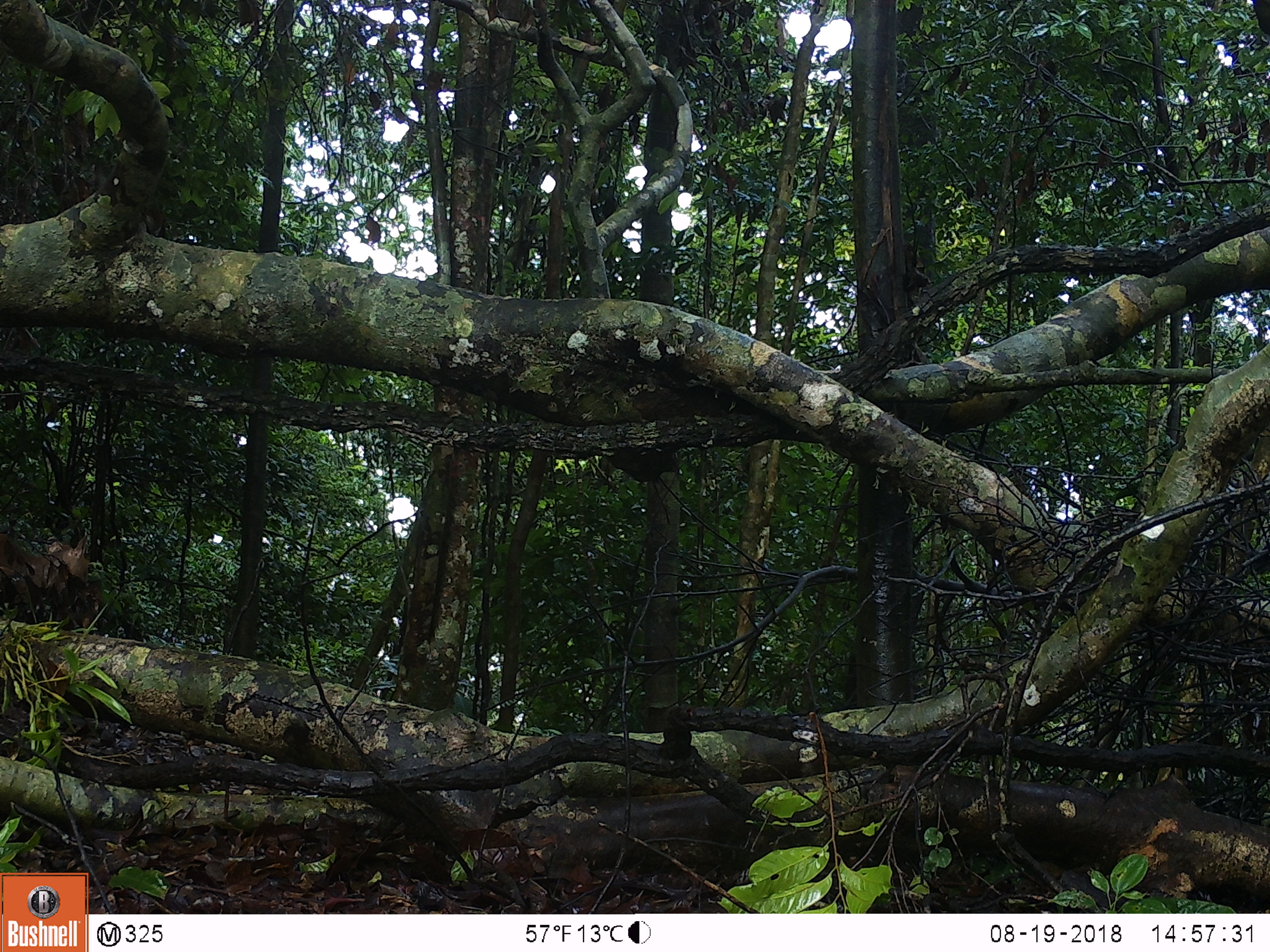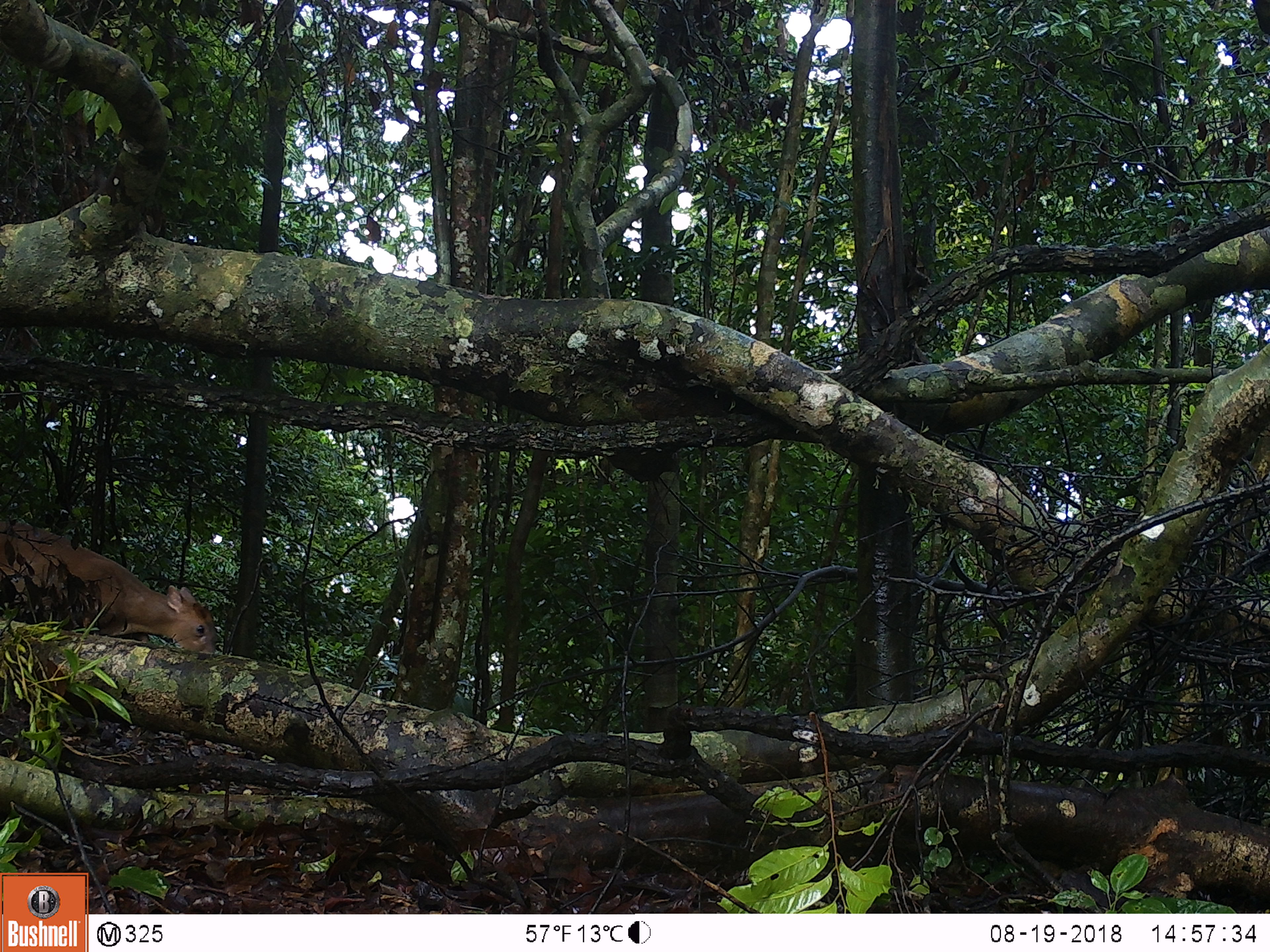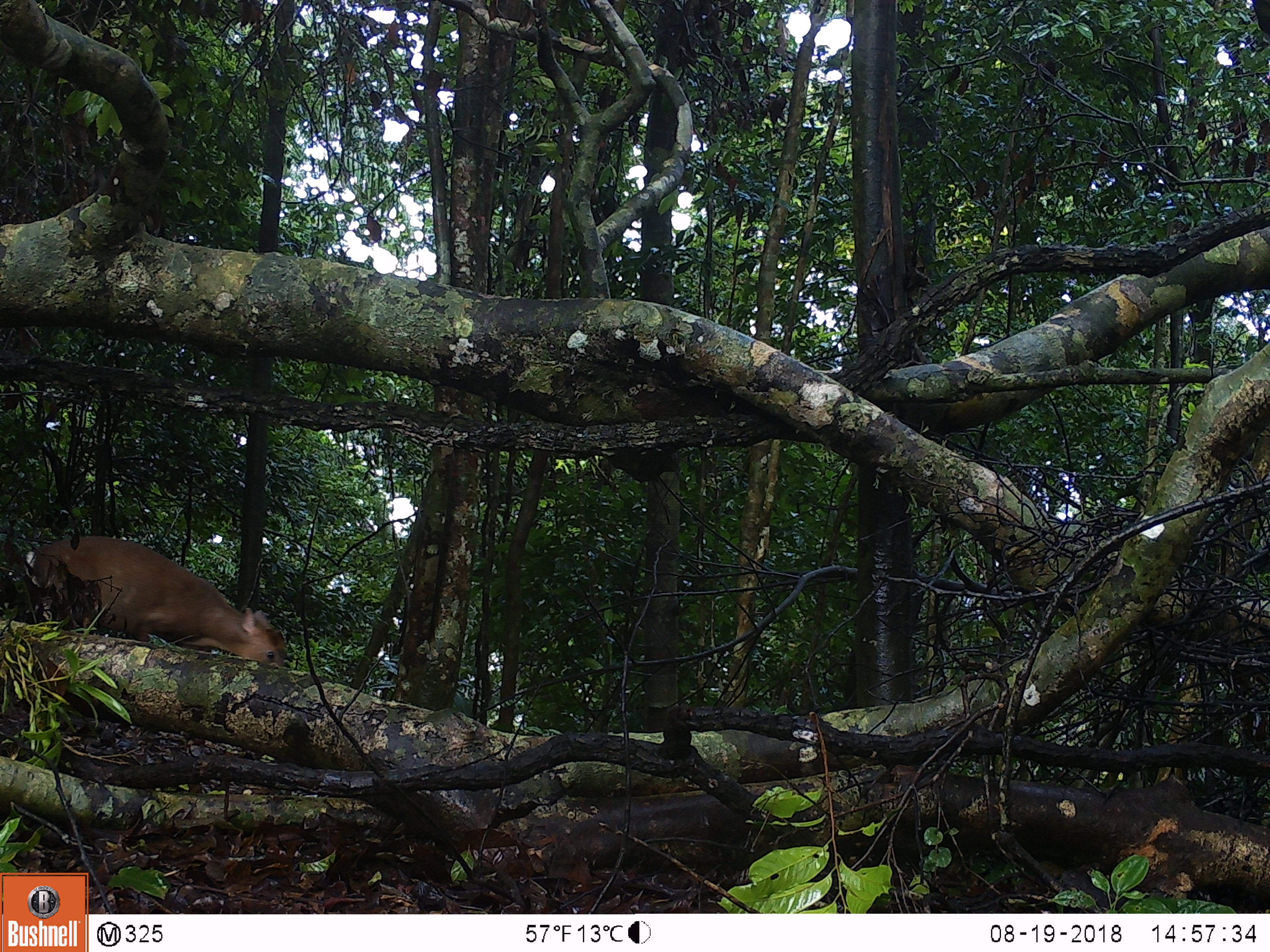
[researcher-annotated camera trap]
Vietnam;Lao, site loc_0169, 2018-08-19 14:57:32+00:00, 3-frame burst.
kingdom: Animalia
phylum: Chordata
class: Mammalia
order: Artiodactyla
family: Cervidae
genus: Muntiacus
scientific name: Muntiacus rooseveltorum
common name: roosevelt's muntjac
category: roosevelts muntjac group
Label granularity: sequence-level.